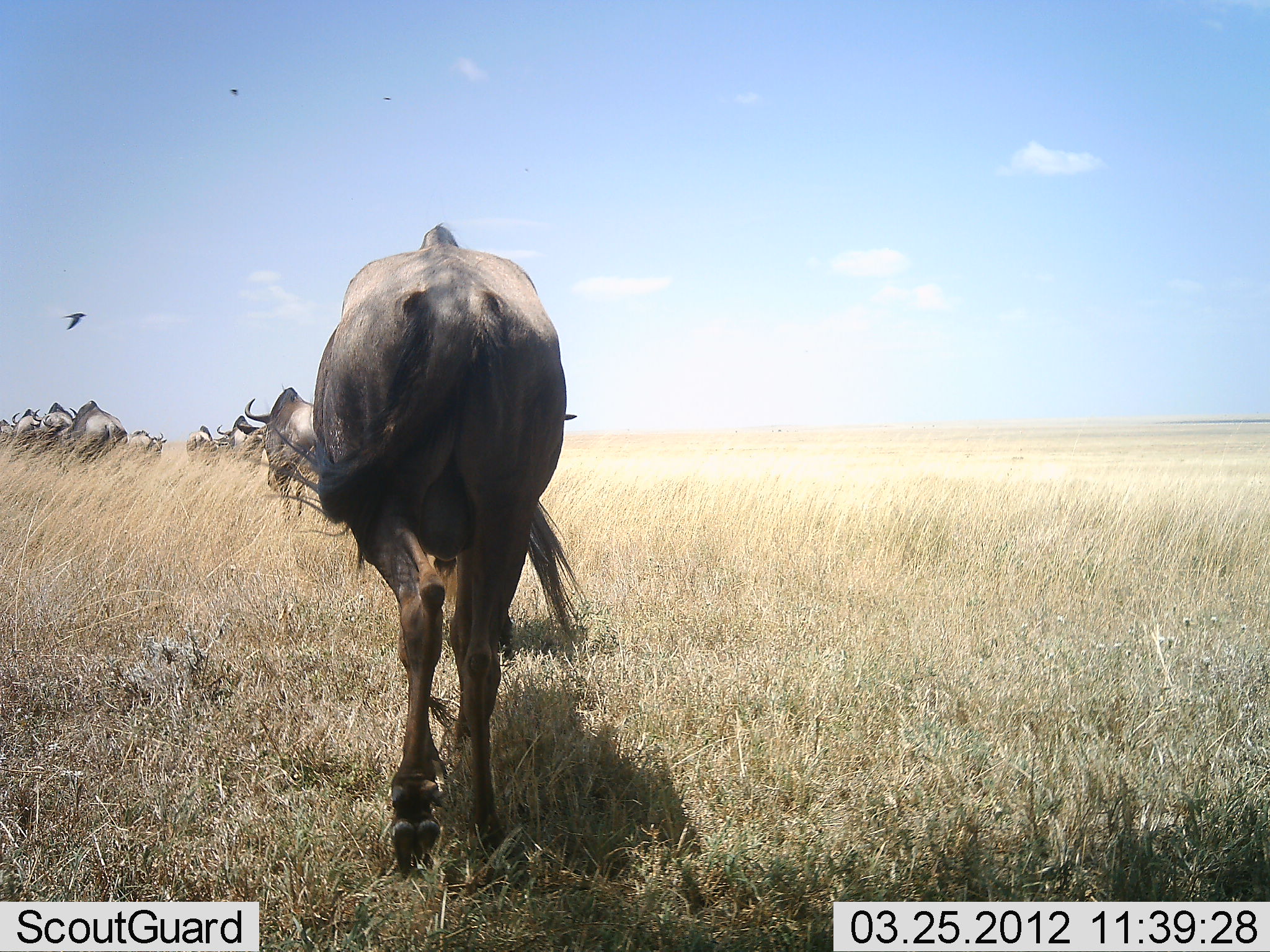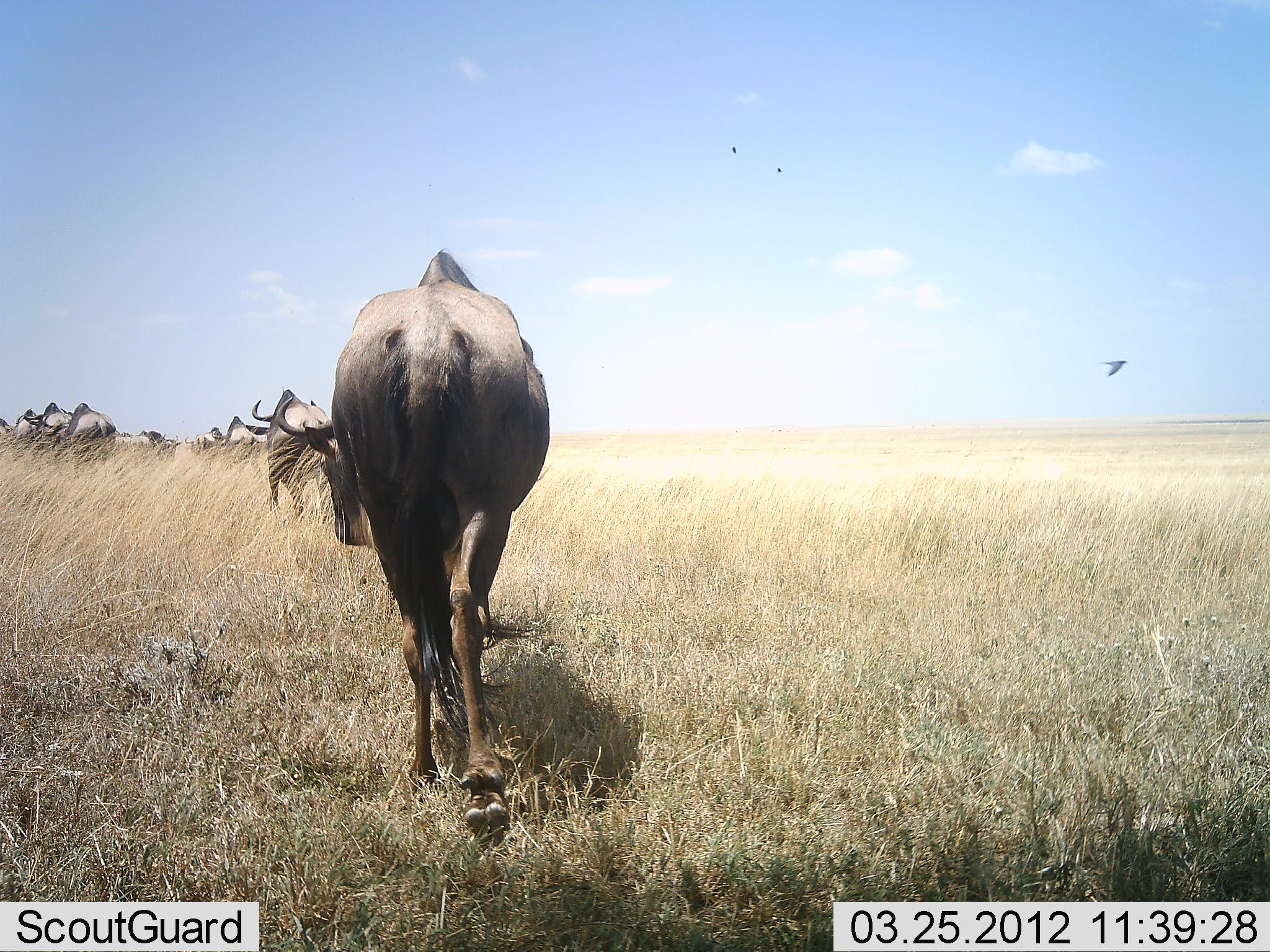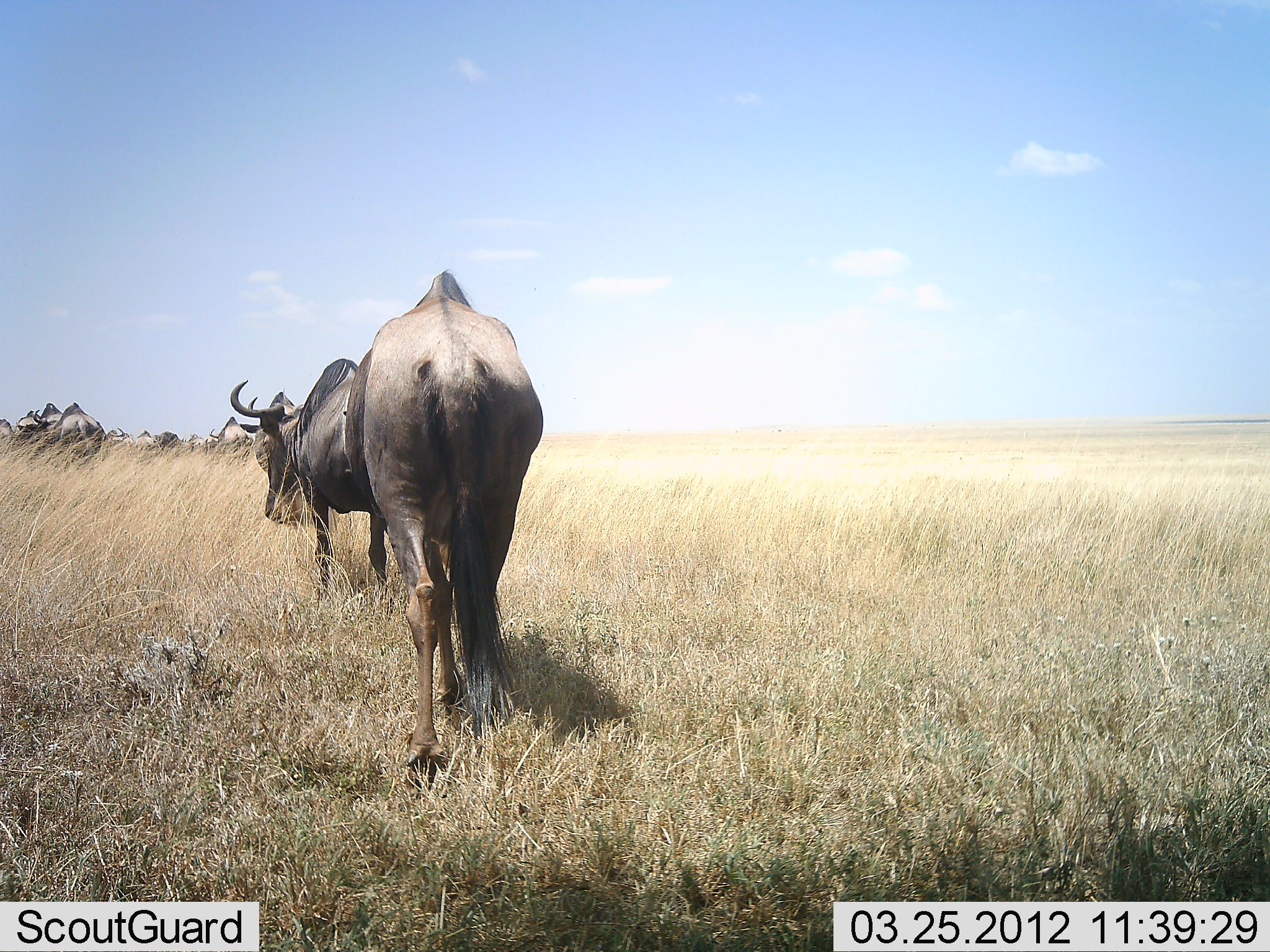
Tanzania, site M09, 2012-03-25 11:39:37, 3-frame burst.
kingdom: Animalia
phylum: Chordata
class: Mammalia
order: Artiodactyla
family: Bovidae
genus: Connochaetes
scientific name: Connochaetes taurinus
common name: blue wildebeest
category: wildebeest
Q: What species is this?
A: Wildebeest (blue wildebeest) (Connochaetes taurinus).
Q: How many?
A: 9.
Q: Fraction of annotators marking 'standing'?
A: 3%.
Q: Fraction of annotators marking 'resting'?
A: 0%.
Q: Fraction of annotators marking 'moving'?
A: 100%.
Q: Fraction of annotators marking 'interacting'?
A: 0%.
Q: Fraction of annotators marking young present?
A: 0%.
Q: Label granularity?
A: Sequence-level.